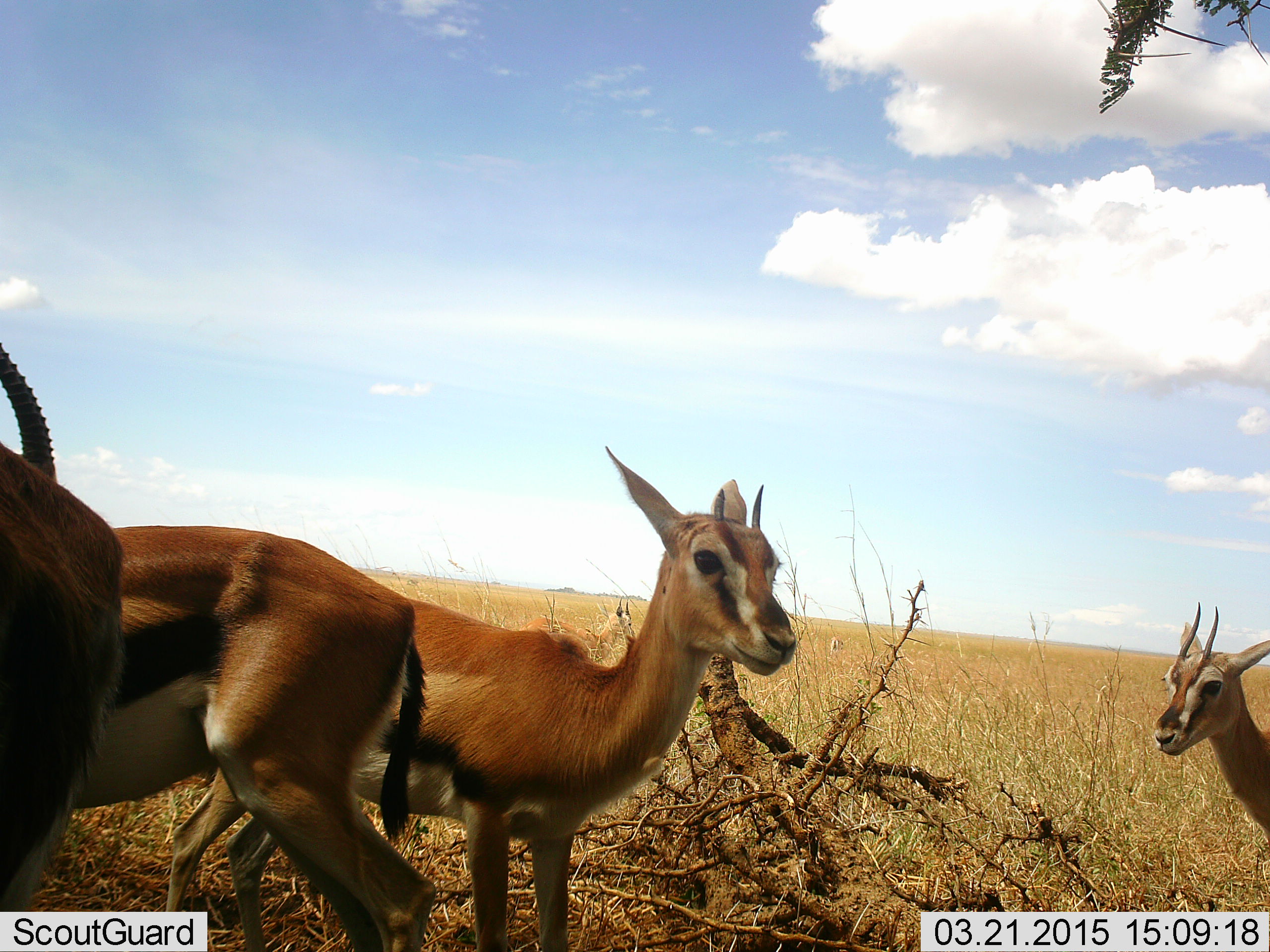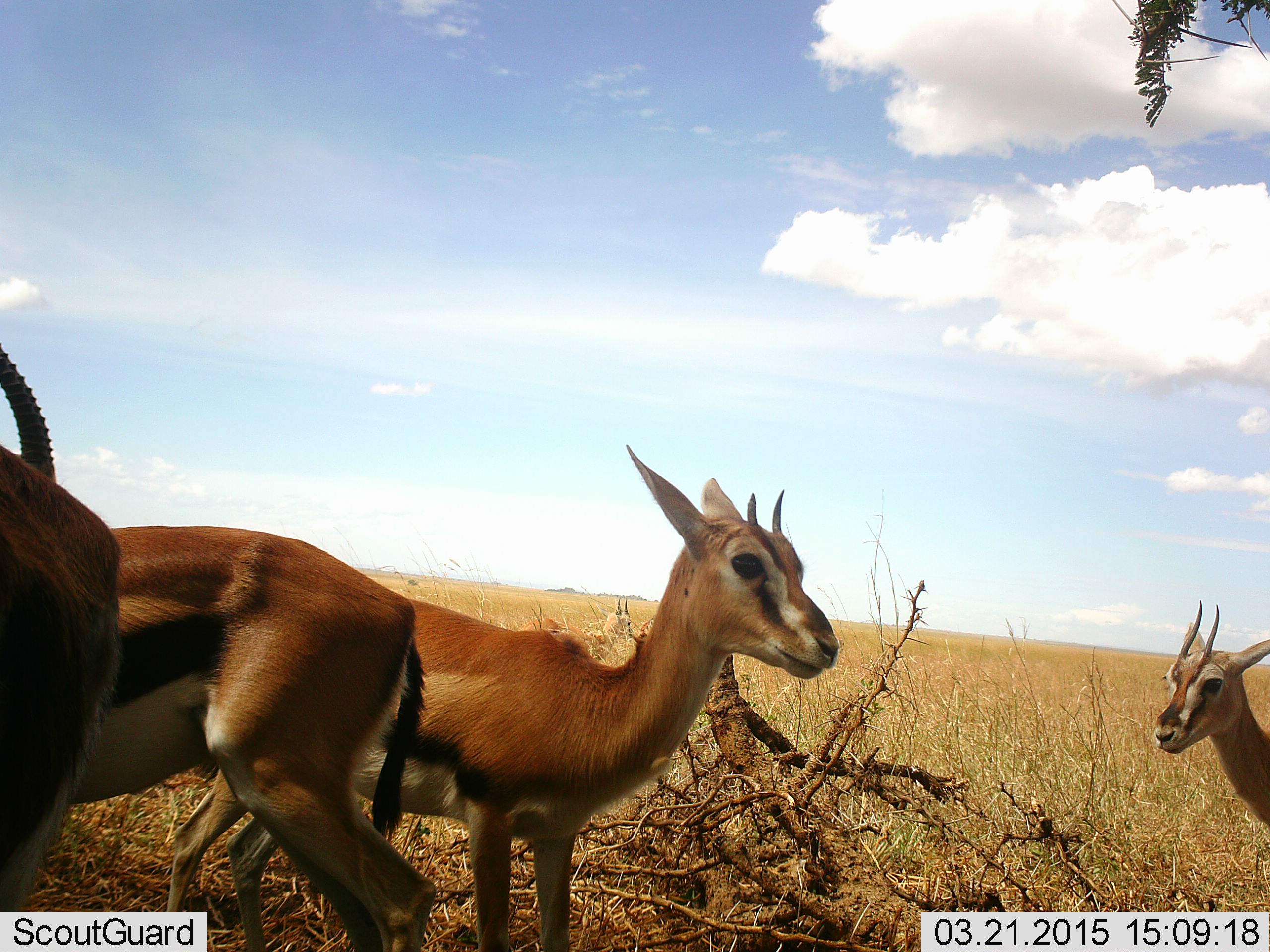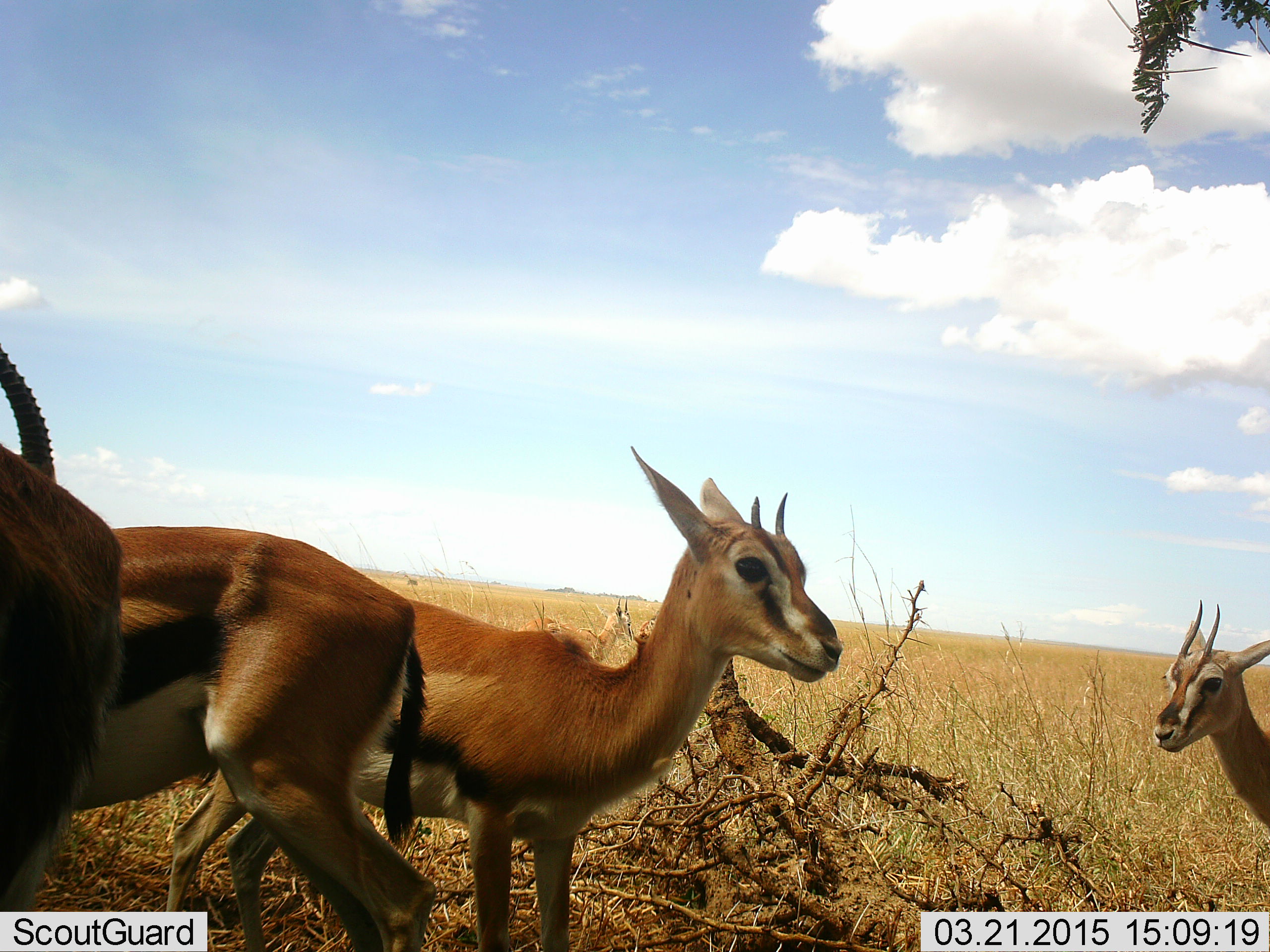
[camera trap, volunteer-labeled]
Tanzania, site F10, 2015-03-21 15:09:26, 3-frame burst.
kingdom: Animalia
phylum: Chordata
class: Mammalia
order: Artiodactyla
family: Bovidae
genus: Eudorcas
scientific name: Eudorcas thomsonii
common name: thomson's gazelle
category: gazellethomsons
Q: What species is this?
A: Gazellethomsons (thomson's gazelle) (Eudorcas thomsonii).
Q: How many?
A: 4.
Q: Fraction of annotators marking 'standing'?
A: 90%.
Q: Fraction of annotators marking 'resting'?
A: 0%.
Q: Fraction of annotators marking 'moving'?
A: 10%.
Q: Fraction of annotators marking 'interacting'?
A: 0%.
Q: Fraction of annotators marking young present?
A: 0%.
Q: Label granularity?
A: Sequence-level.